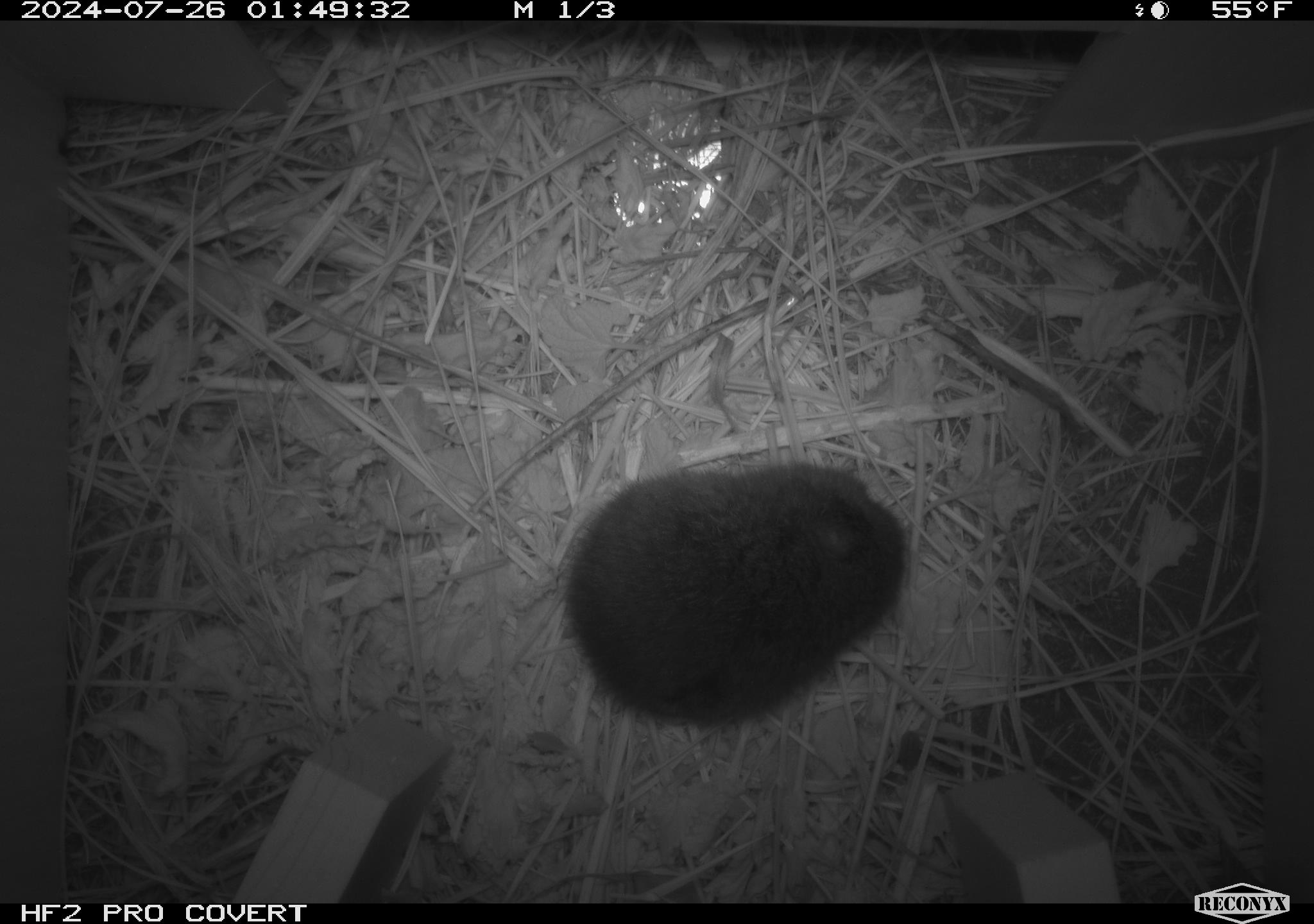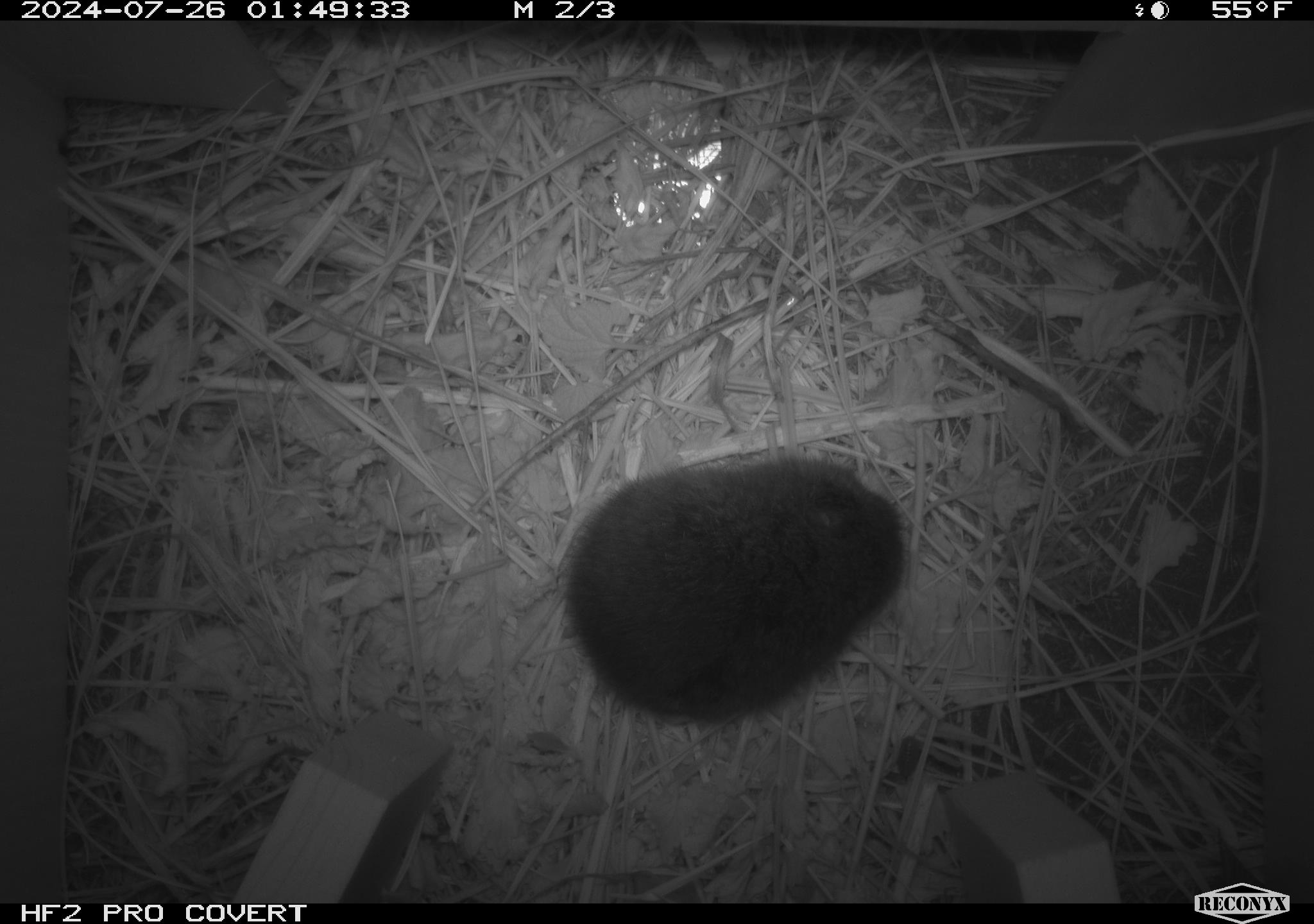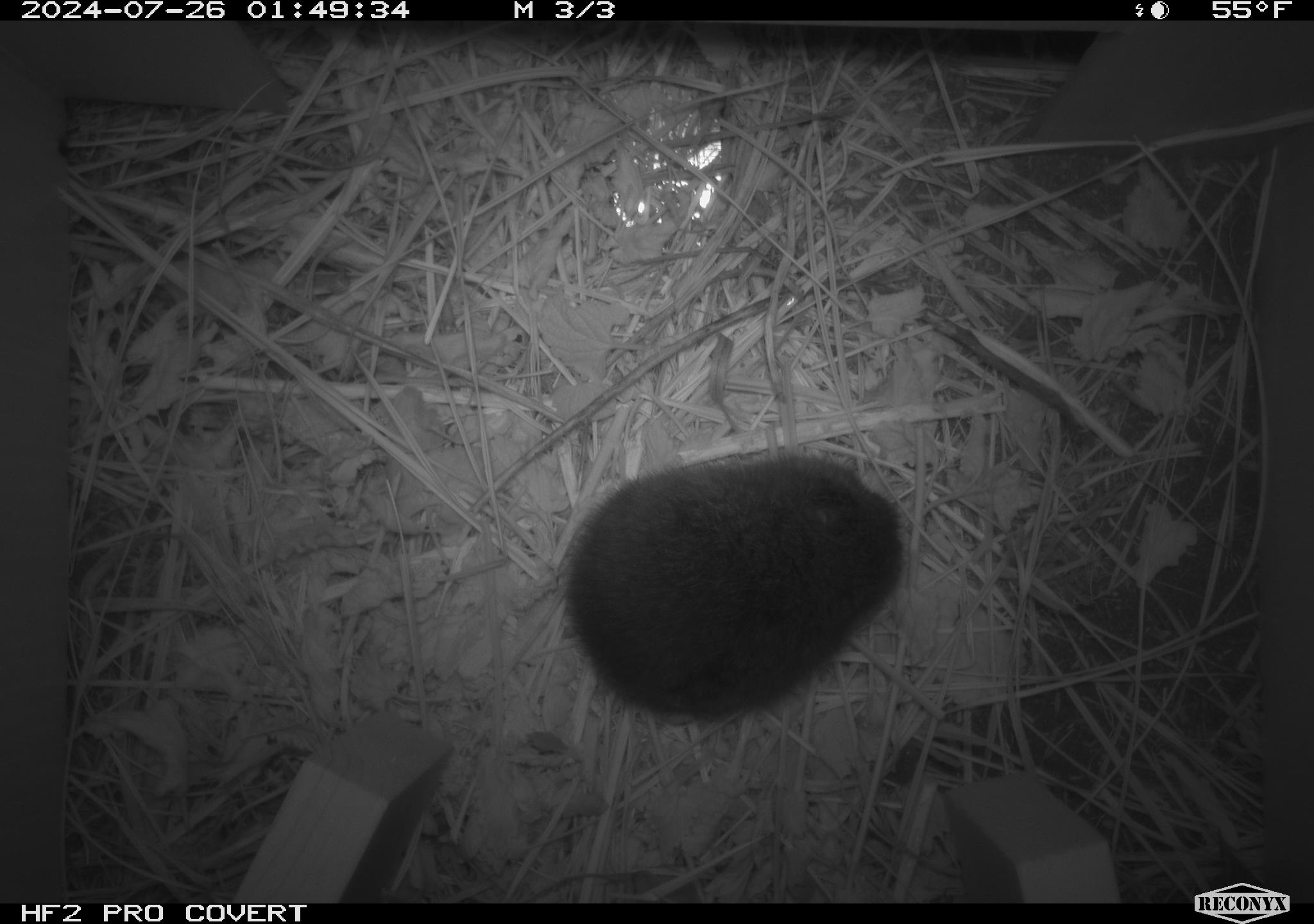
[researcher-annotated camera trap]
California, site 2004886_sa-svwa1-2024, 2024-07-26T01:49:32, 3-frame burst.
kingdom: Animalia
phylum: Chordata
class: Mammalia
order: Rodentia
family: Cricetidae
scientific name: Arvicolinae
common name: voles, lemmings, and muskrats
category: arvicolinae subfamily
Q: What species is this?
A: Arvicolinae subfamily (voles, lemmings, and muskrats) (Arvicolinae).